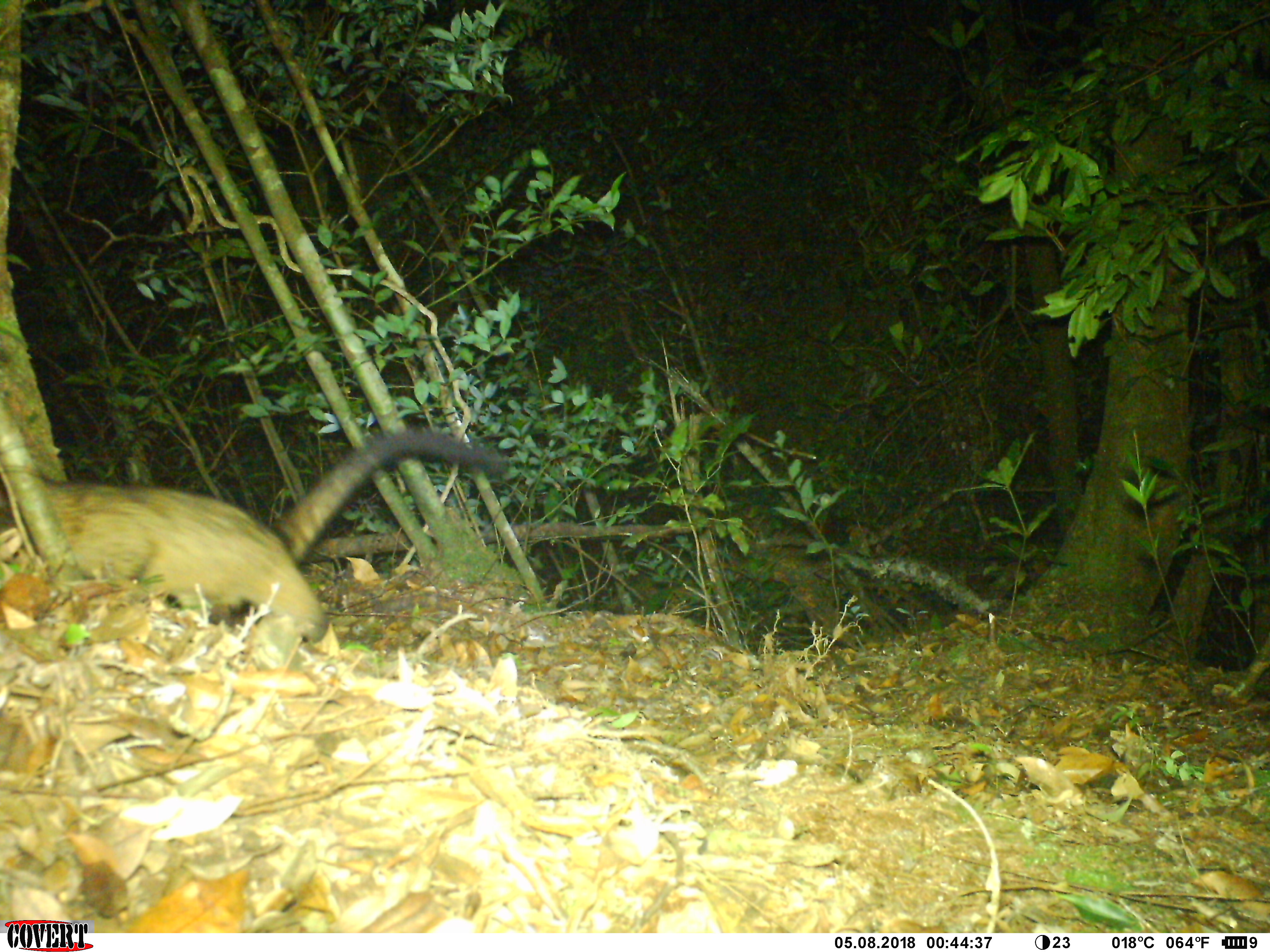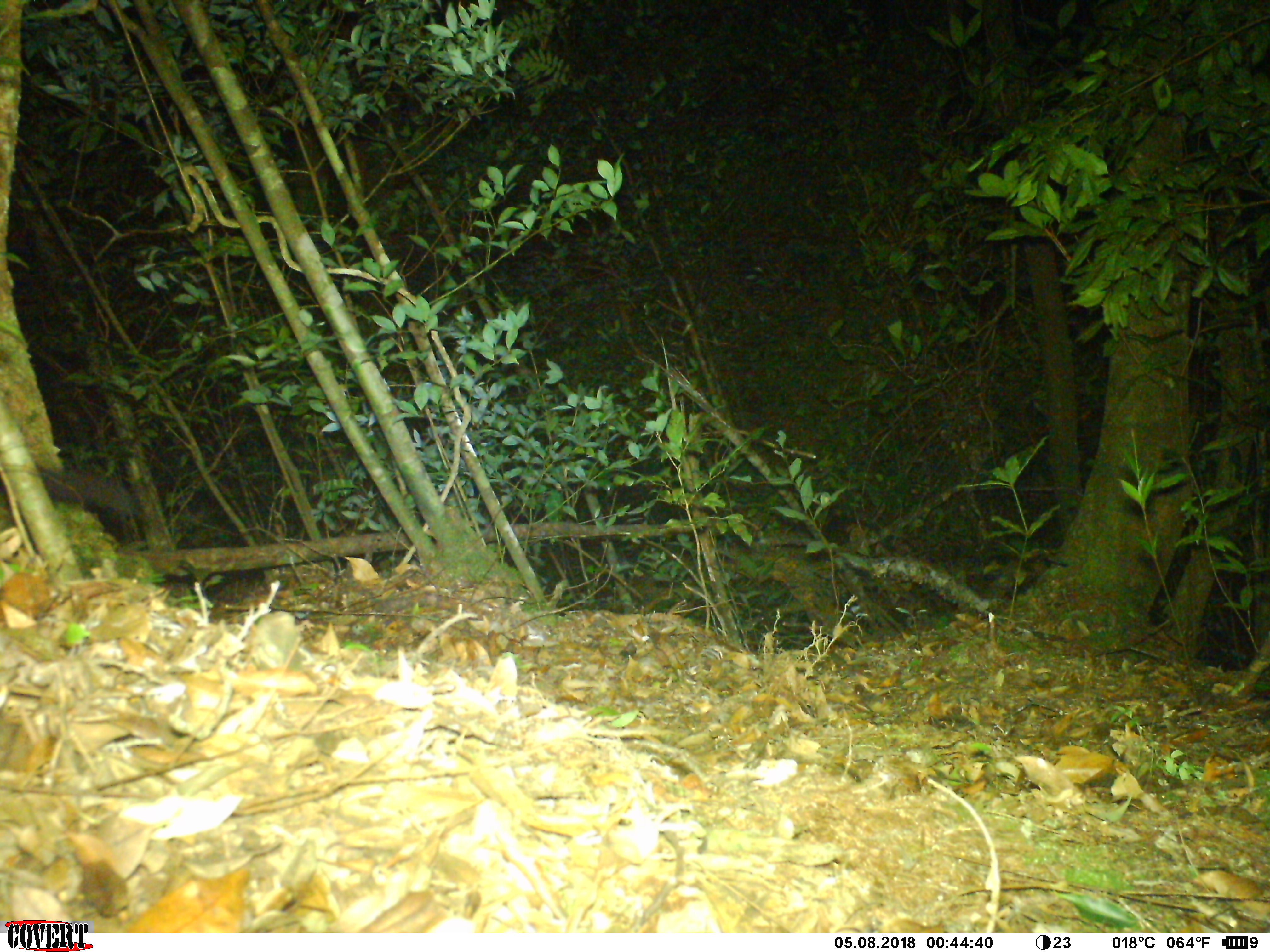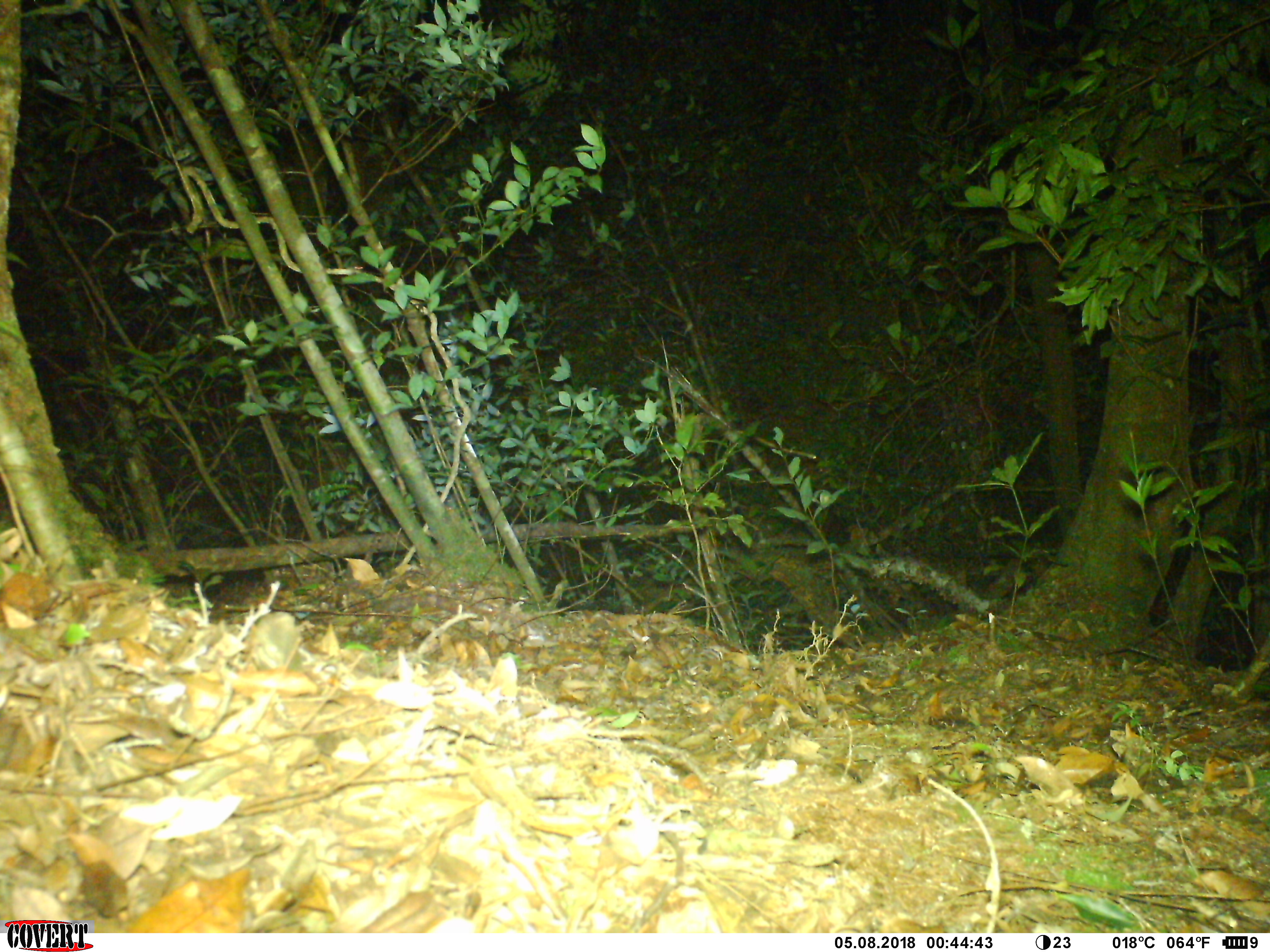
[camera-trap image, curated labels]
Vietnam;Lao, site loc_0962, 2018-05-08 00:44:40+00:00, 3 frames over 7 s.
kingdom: Animalia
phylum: Chordata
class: Mammalia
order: Carnivora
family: Viverridae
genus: Paradoxurus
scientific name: Paradoxurus hermaphroditus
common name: common palm civet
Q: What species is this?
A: Common palm civet (Paradoxurus hermaphroditus).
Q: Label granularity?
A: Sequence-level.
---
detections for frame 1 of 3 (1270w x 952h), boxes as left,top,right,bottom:
common palm civet: 0,426,507,647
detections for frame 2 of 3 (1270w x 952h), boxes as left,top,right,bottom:
common palm civet: 1,461,138,525